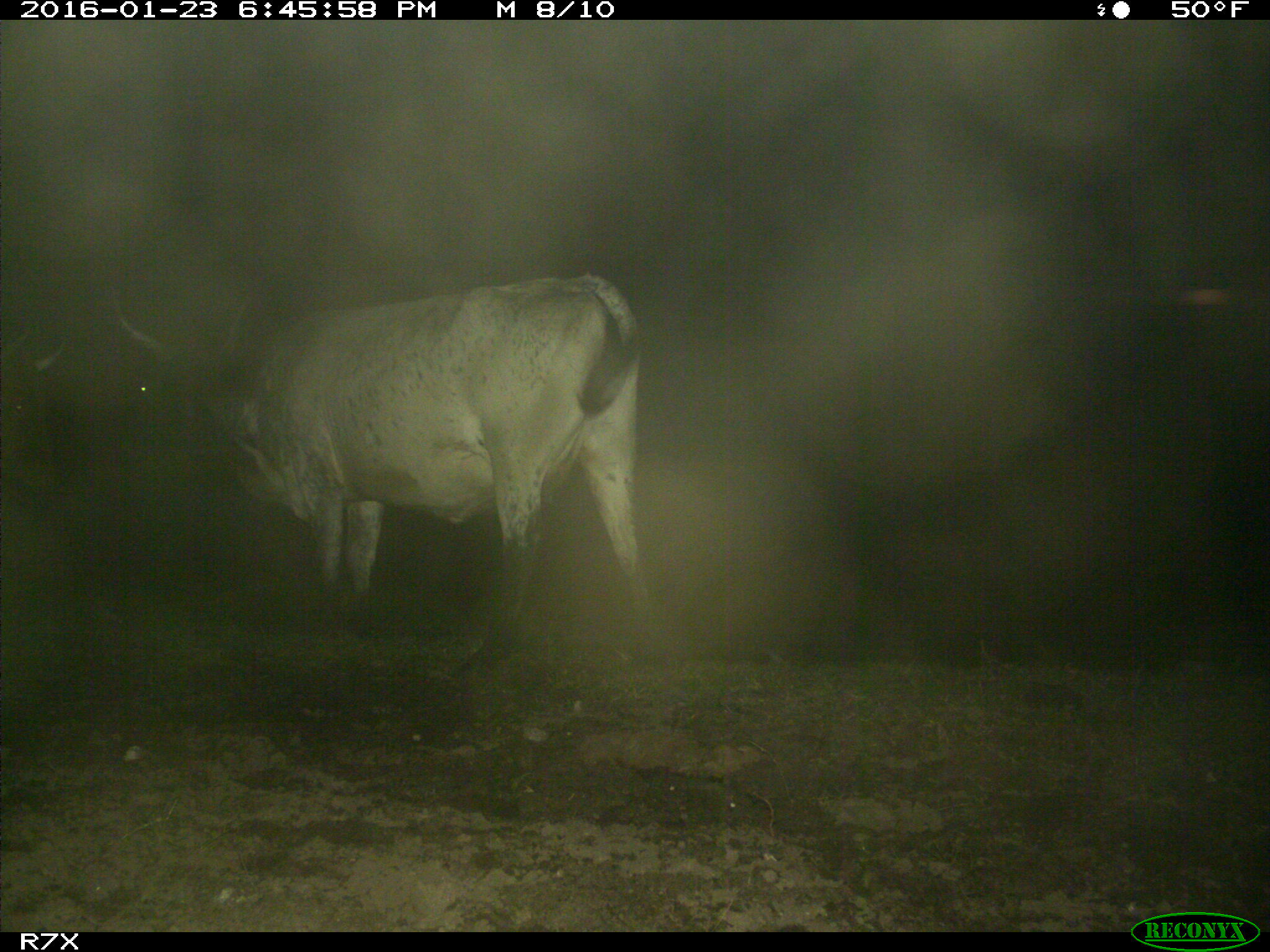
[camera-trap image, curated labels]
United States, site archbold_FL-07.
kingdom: Animalia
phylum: Chordata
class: Mammalia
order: Artiodactyla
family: Bovidae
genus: Bos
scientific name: Bos taurus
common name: domestic cow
Bos taurus (domestic cow).